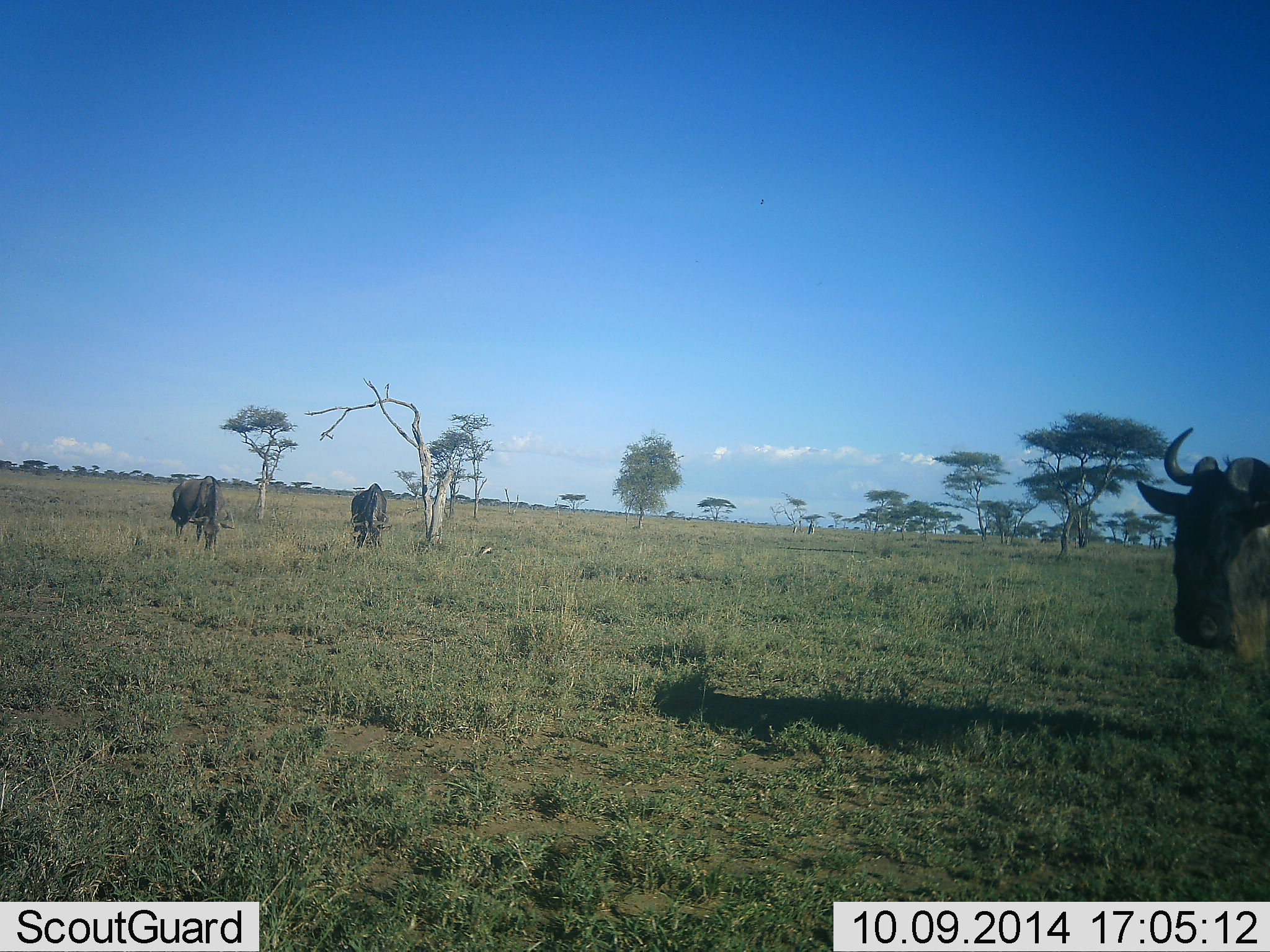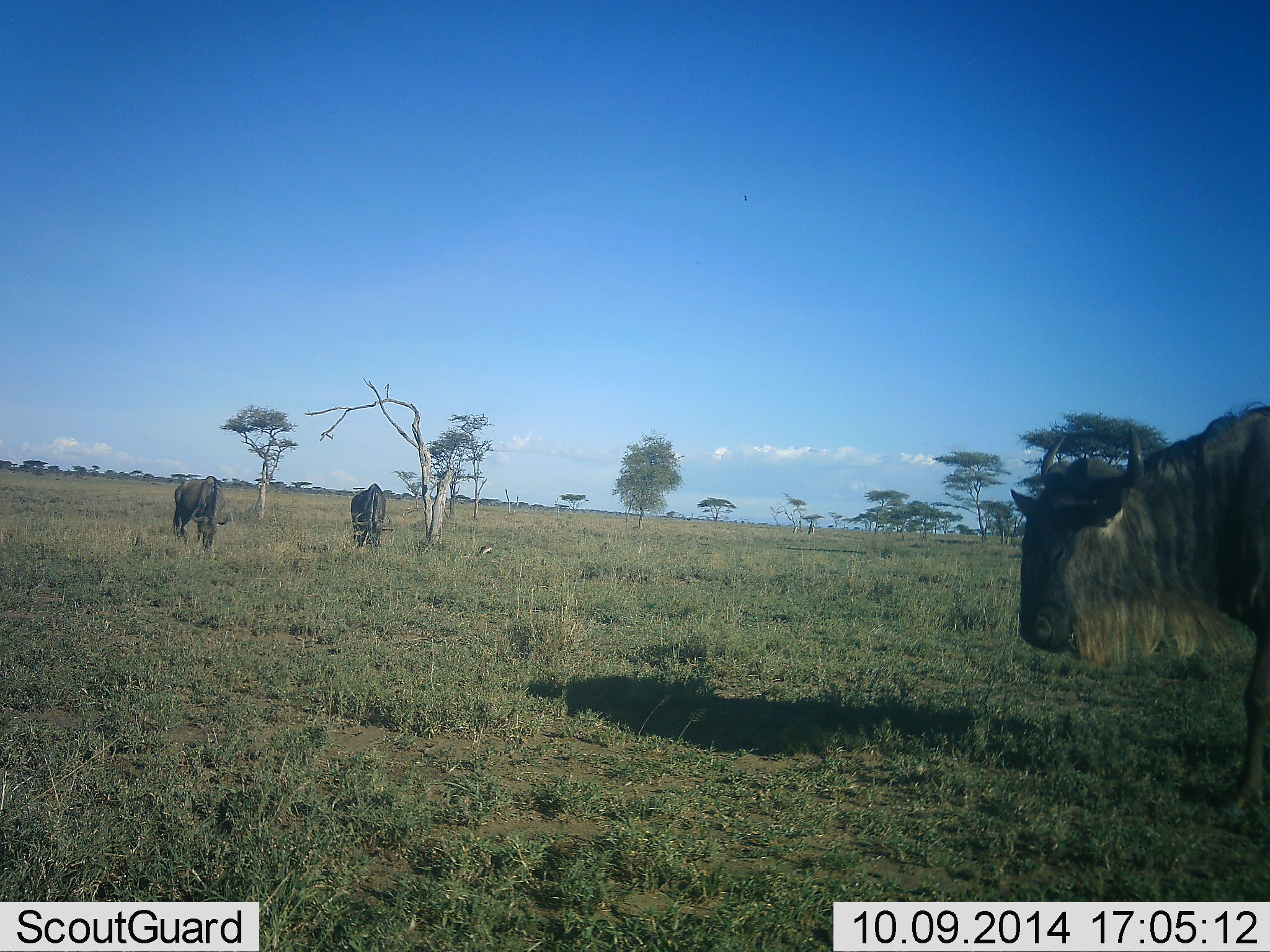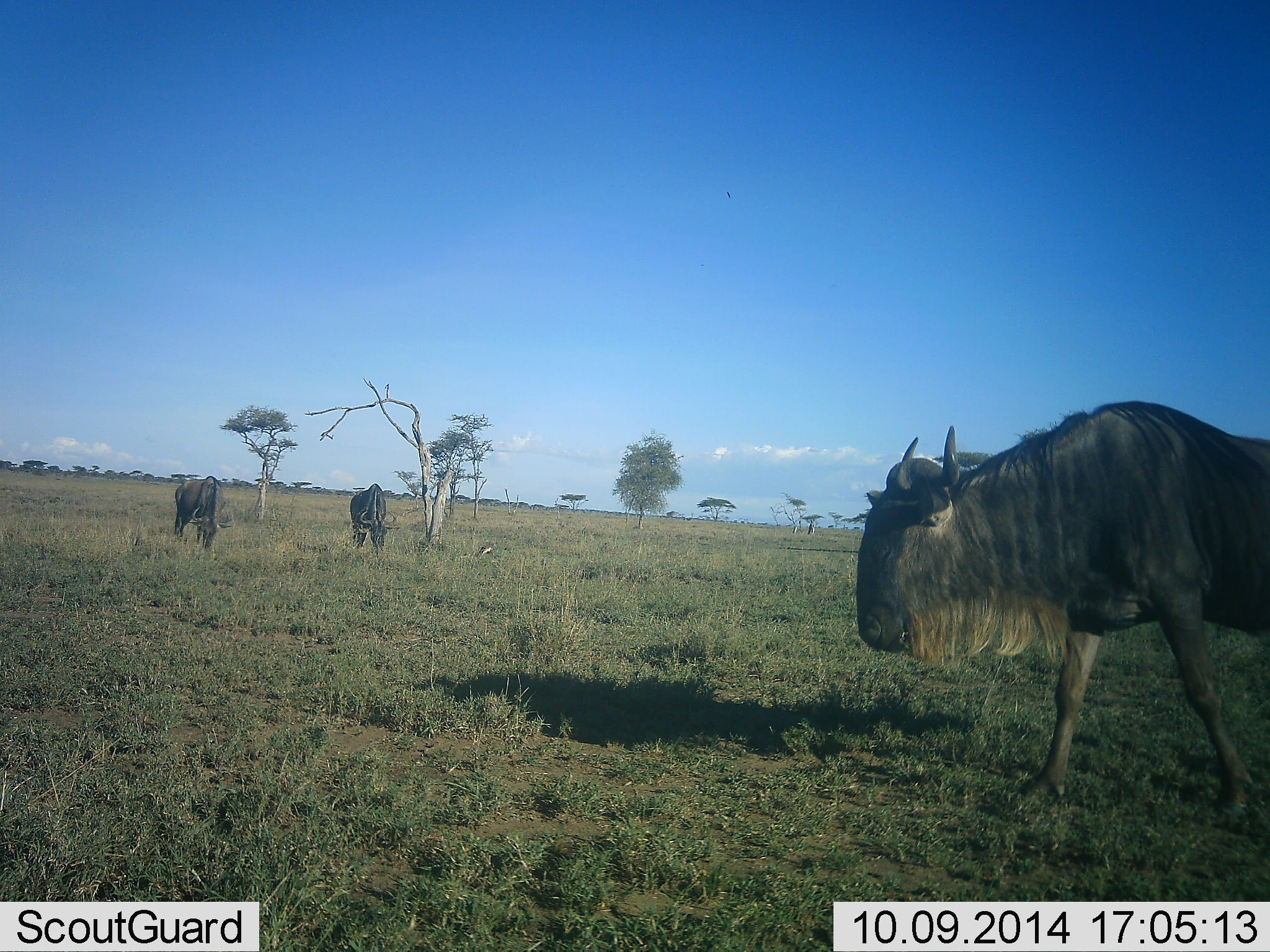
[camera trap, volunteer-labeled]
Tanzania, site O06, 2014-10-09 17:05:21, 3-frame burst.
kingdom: Animalia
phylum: Chordata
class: Mammalia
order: Artiodactyla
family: Bovidae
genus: Connochaetes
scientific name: Connochaetes taurinus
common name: blue wildebeest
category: wildebeest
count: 3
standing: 40%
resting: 0%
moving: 70%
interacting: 0%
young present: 0%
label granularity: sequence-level